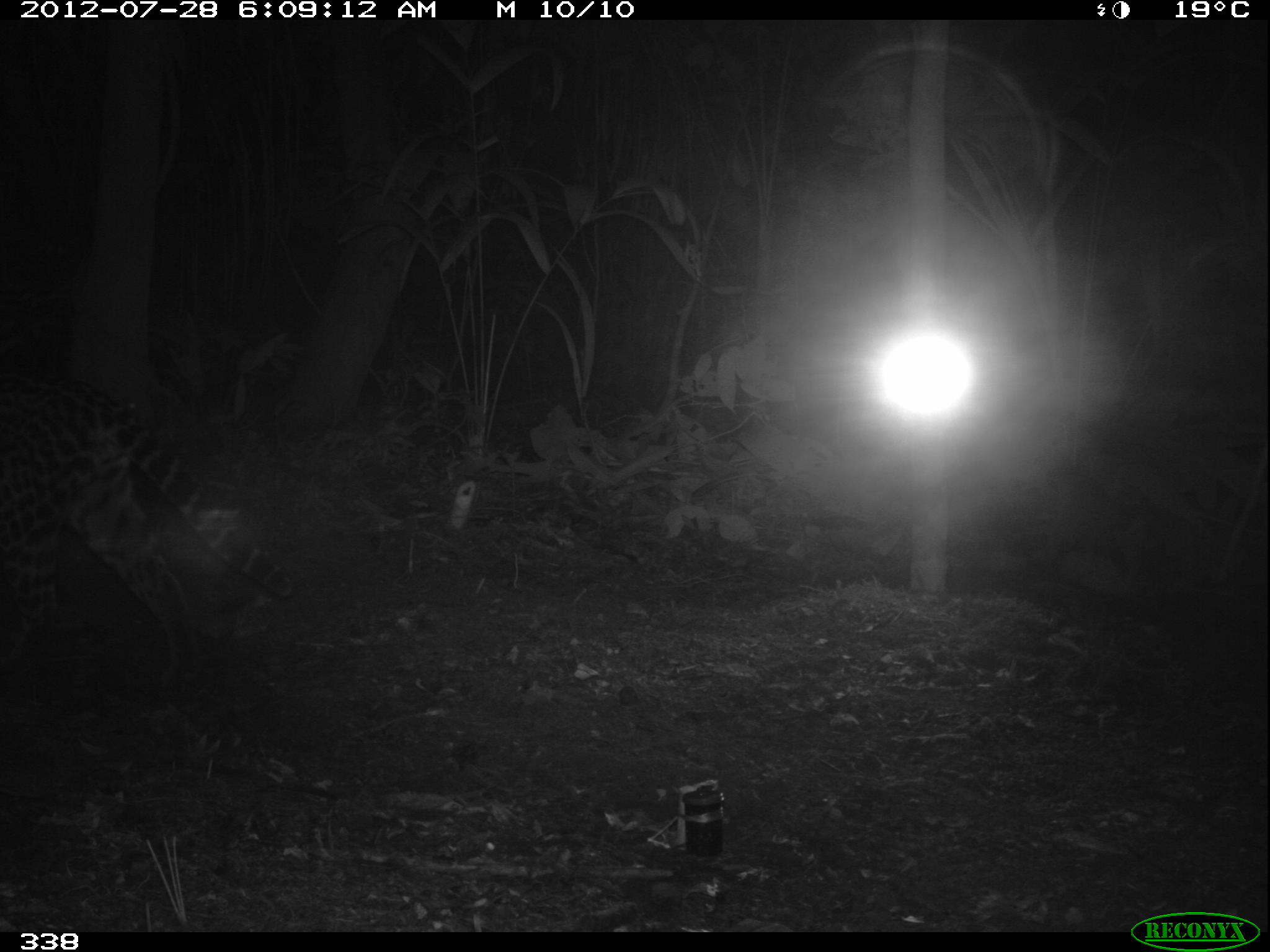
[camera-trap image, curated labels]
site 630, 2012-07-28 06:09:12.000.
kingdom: Animalia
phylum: Chordata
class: Mammalia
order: Carnivora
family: Felidae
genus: Leopardus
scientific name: Leopardus pardalis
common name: ocelot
Leopardus pardalis (ocelot).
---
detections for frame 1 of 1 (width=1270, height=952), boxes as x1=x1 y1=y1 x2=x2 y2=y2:
leopardus pardalis: x1=0 y1=357 x2=294 y2=699